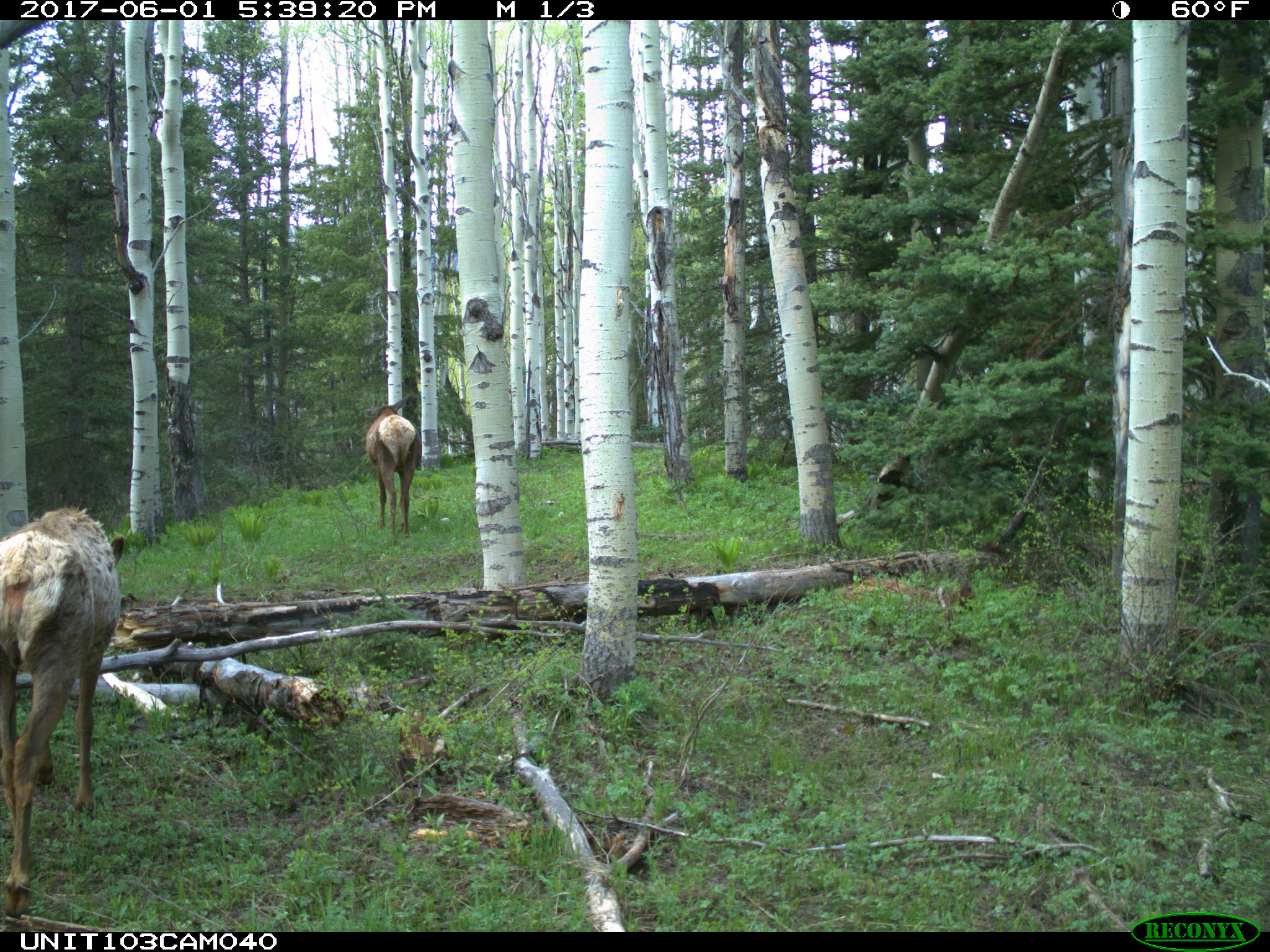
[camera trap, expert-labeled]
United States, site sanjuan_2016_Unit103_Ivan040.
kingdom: Animalia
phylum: Chordata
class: Mammalia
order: Artiodactyla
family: Cervidae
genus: Cervus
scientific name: Cervus elaphus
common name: red deer